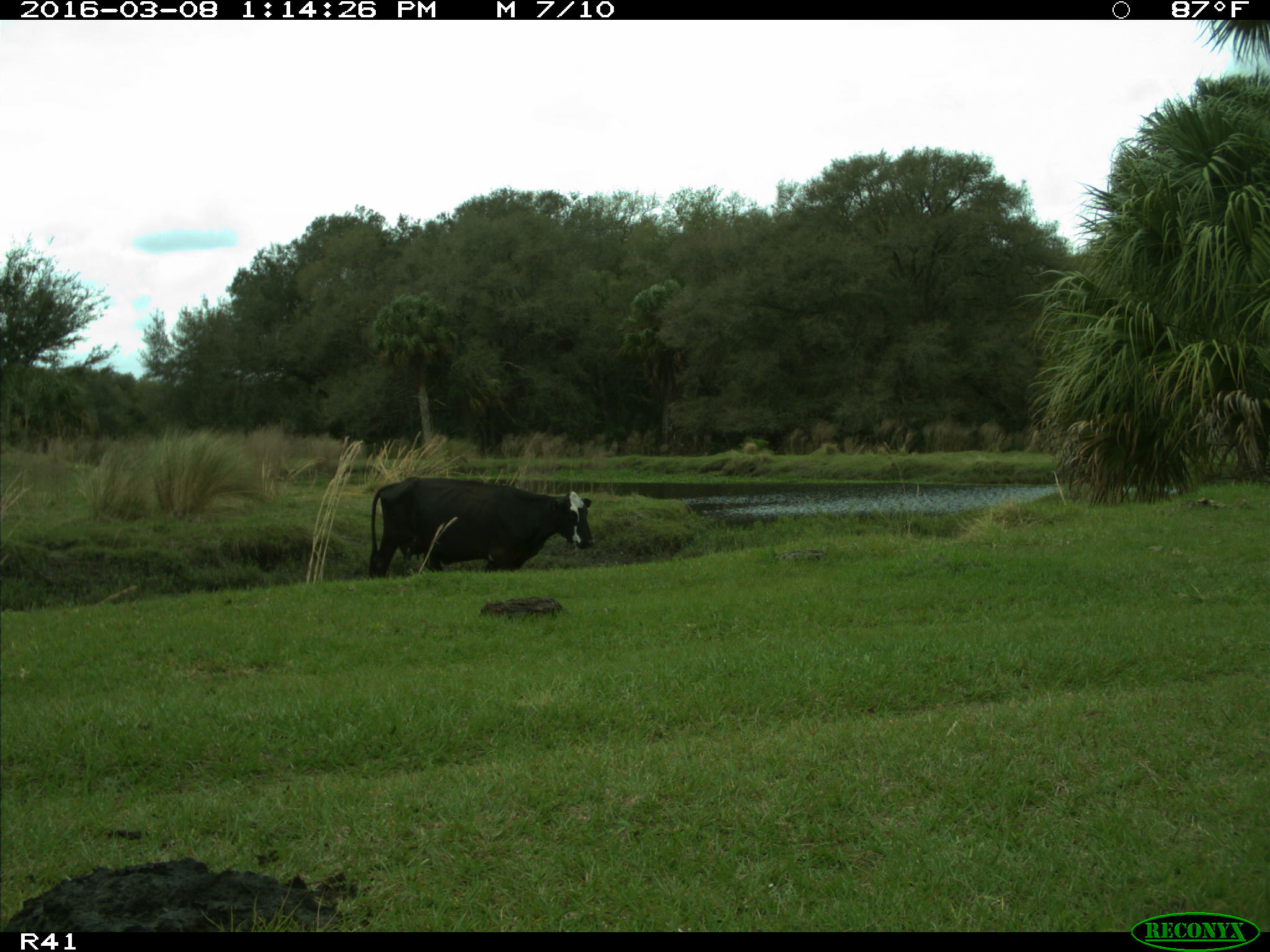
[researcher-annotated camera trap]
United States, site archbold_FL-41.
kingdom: Animalia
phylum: Chordata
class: Mammalia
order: Artiodactyla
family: Bovidae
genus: Bos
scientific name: Bos taurus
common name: domestic cow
Bos taurus (domestic cow).